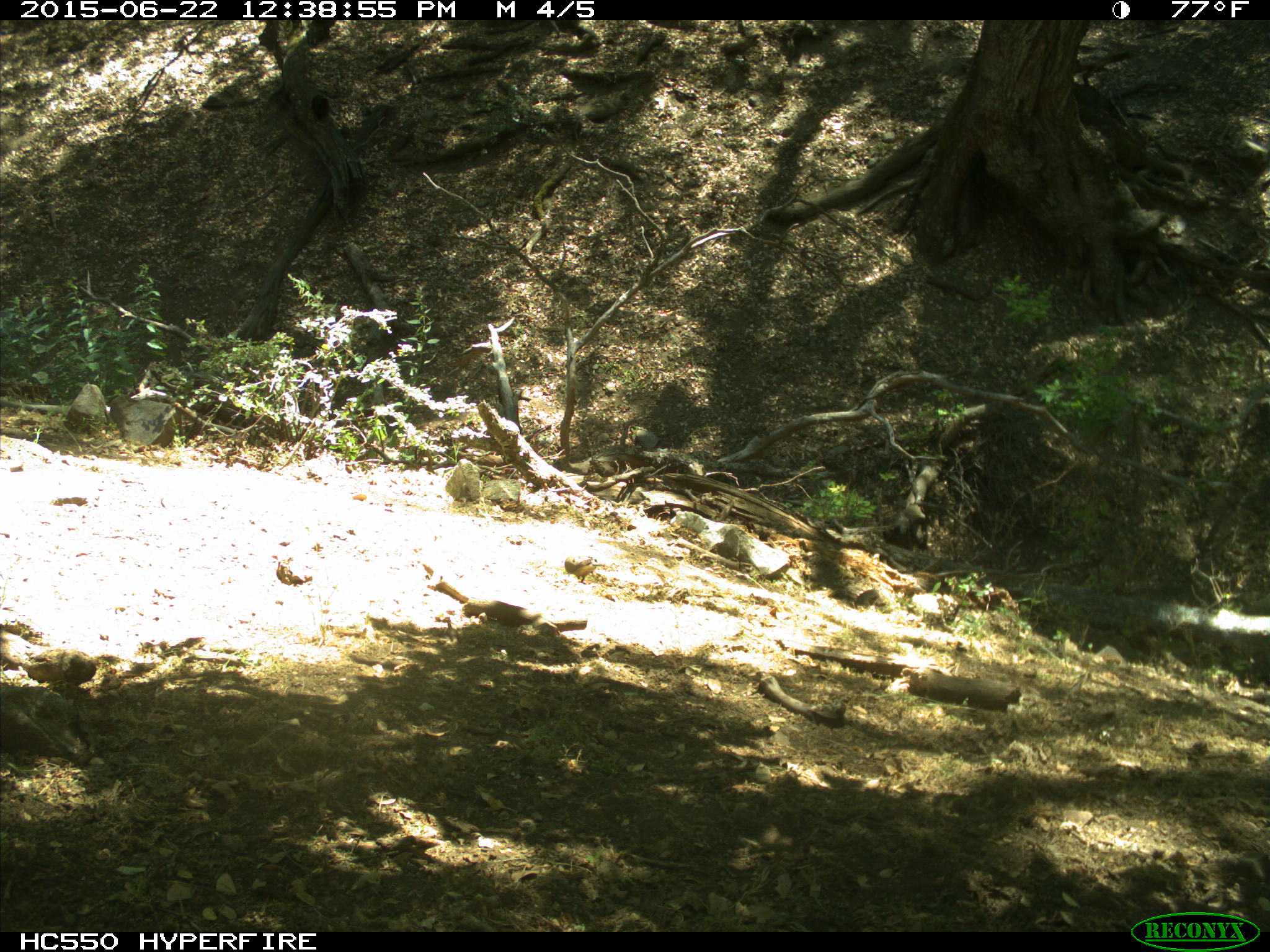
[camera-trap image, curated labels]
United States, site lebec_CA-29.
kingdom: Animalia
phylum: Chordata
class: Aves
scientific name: Aves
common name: birds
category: unidentified bird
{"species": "unidentified bird (birds) (Aves)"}